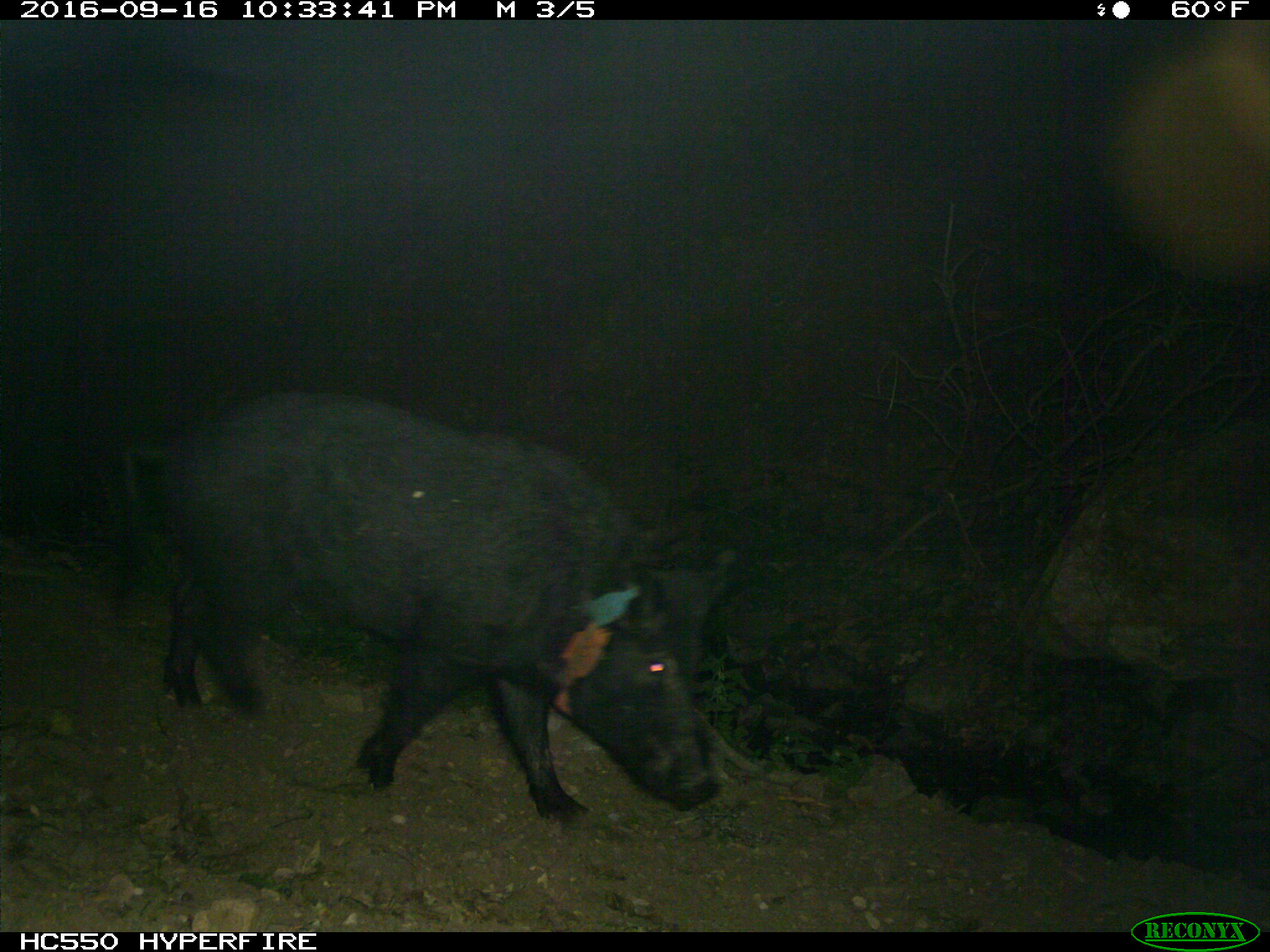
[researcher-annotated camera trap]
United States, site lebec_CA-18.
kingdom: Animalia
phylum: Chordata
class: Mammalia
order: Artiodactyla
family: Suidae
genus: Sus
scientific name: Sus scrofa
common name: wild boar